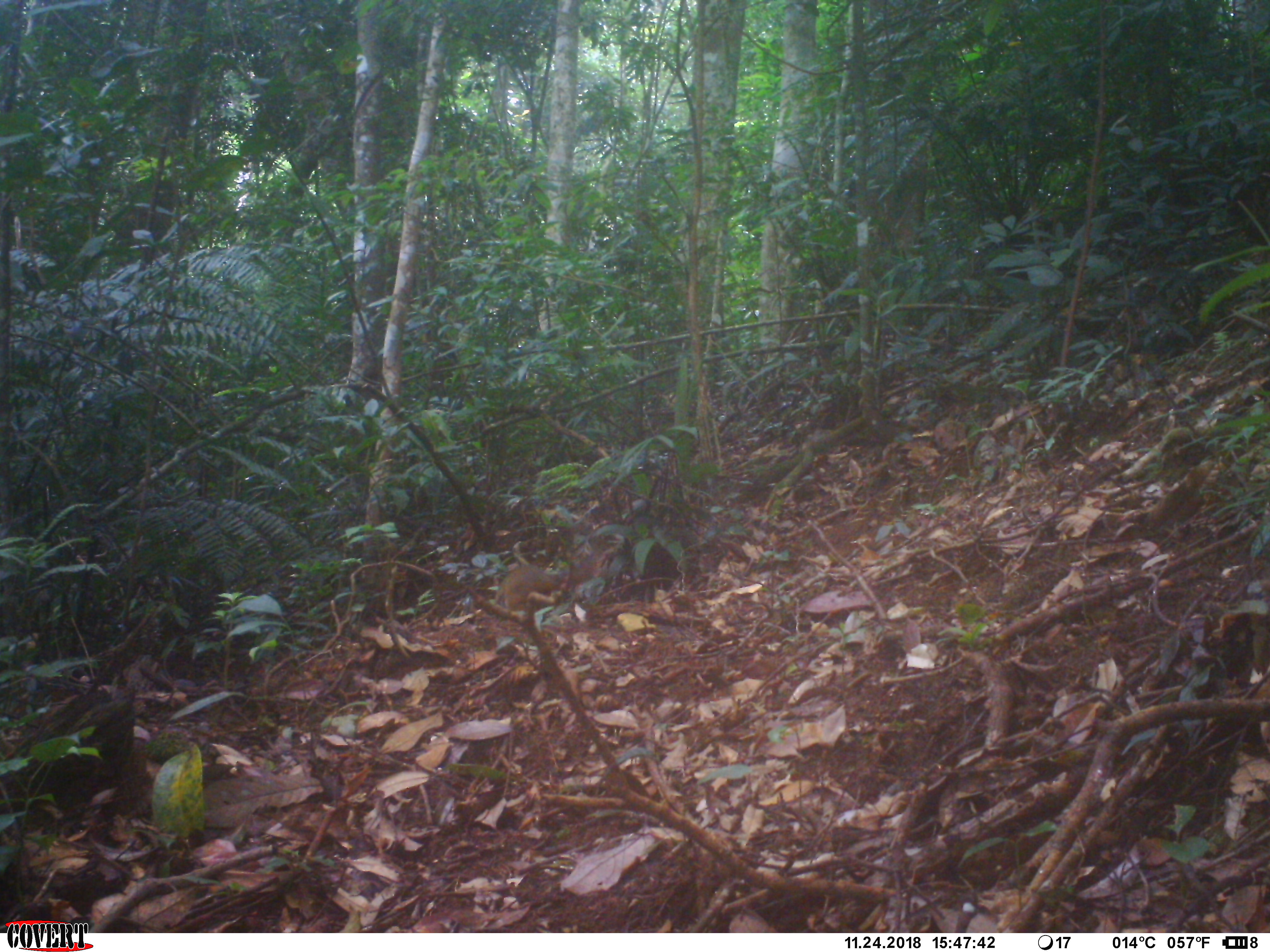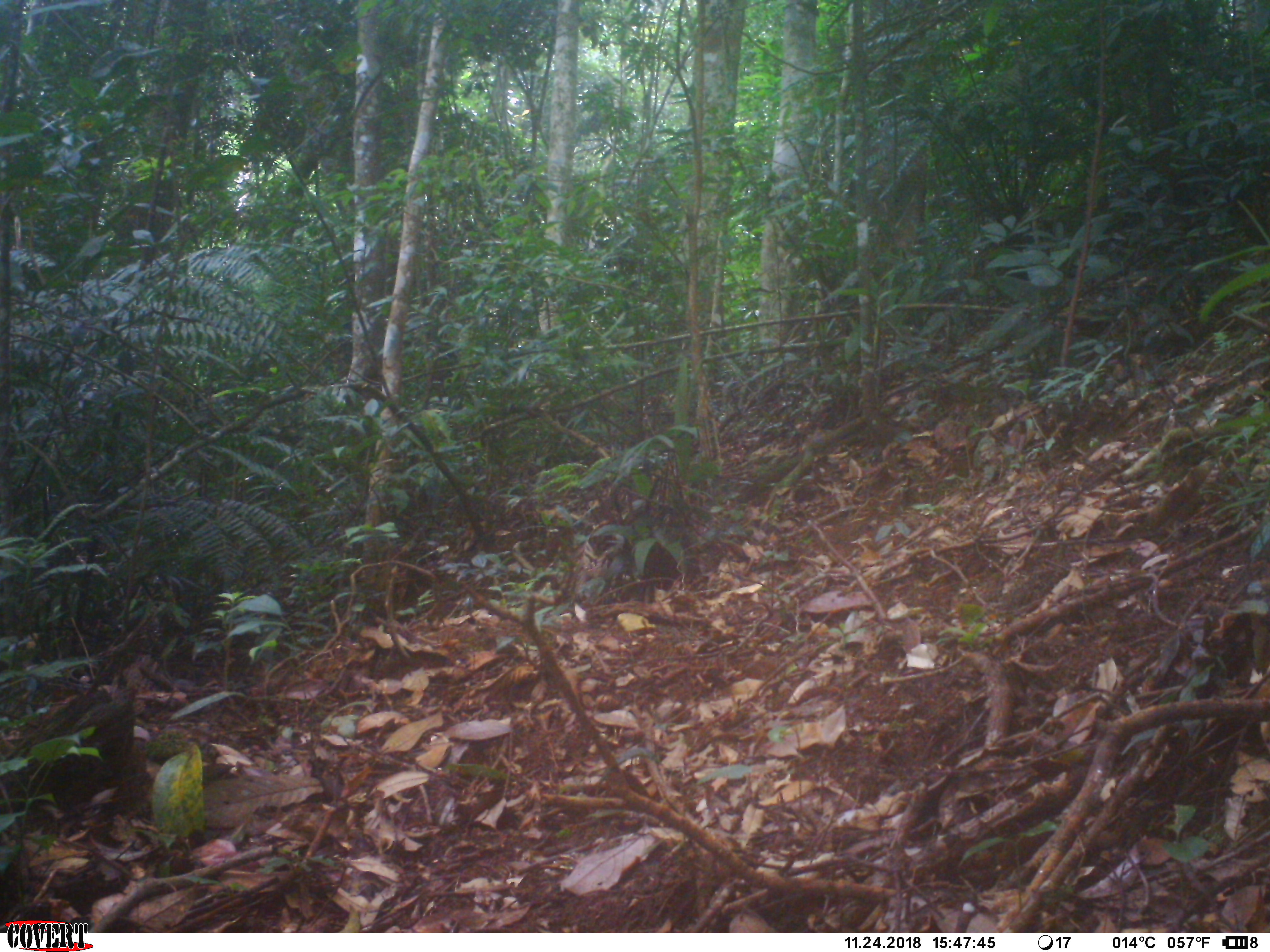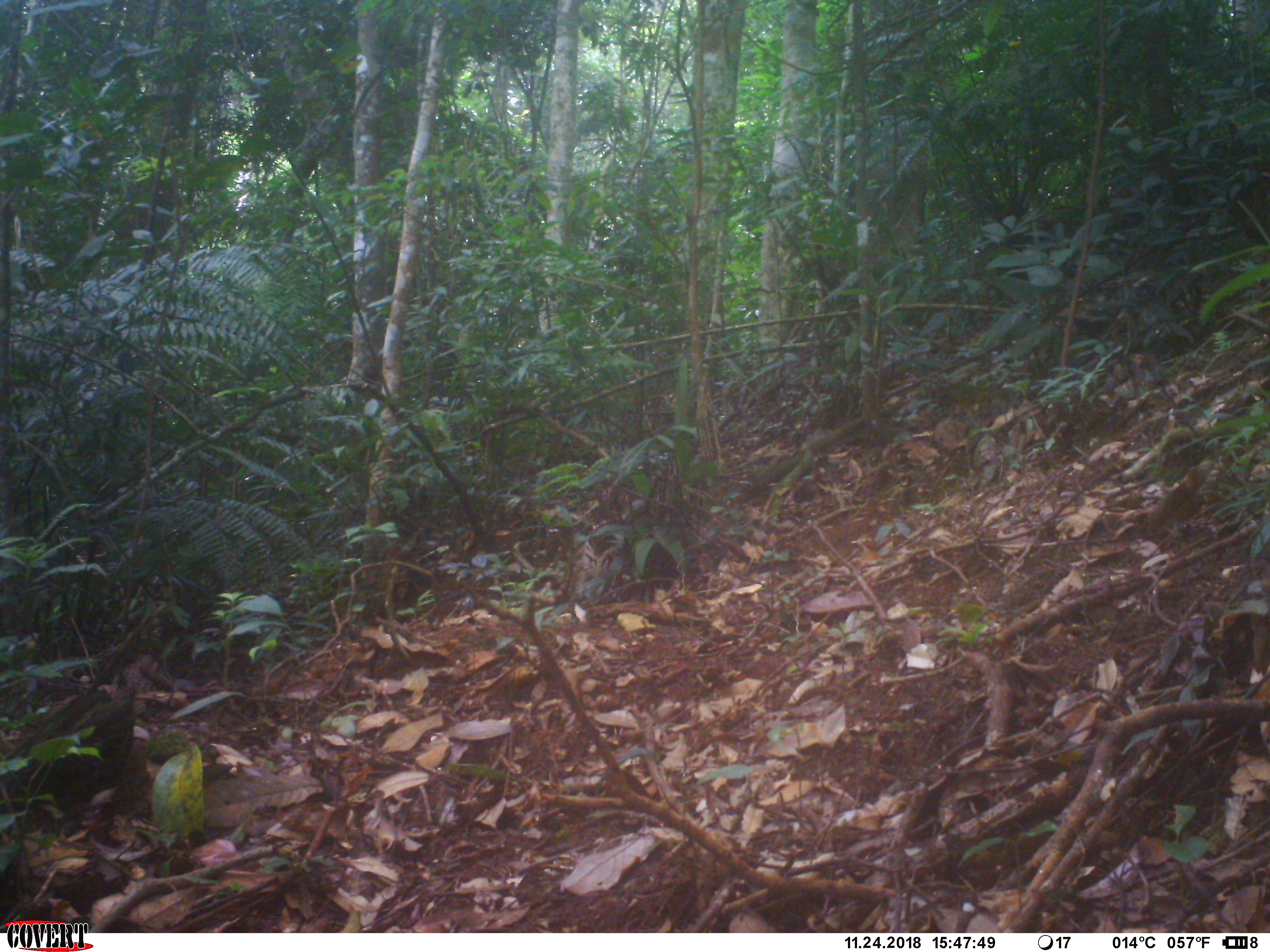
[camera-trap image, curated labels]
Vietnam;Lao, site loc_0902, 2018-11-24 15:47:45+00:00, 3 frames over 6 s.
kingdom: Animalia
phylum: Chordata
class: Mammalia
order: Rodentia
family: Sciuridae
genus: Dremomys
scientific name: Dremomys rufigenis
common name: red-cheeked squirrel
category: red cheeked squirrel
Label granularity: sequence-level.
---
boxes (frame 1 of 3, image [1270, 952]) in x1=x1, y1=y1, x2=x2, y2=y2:
red cheeked squirrel: x1=494, y1=563, x2=558, y2=614